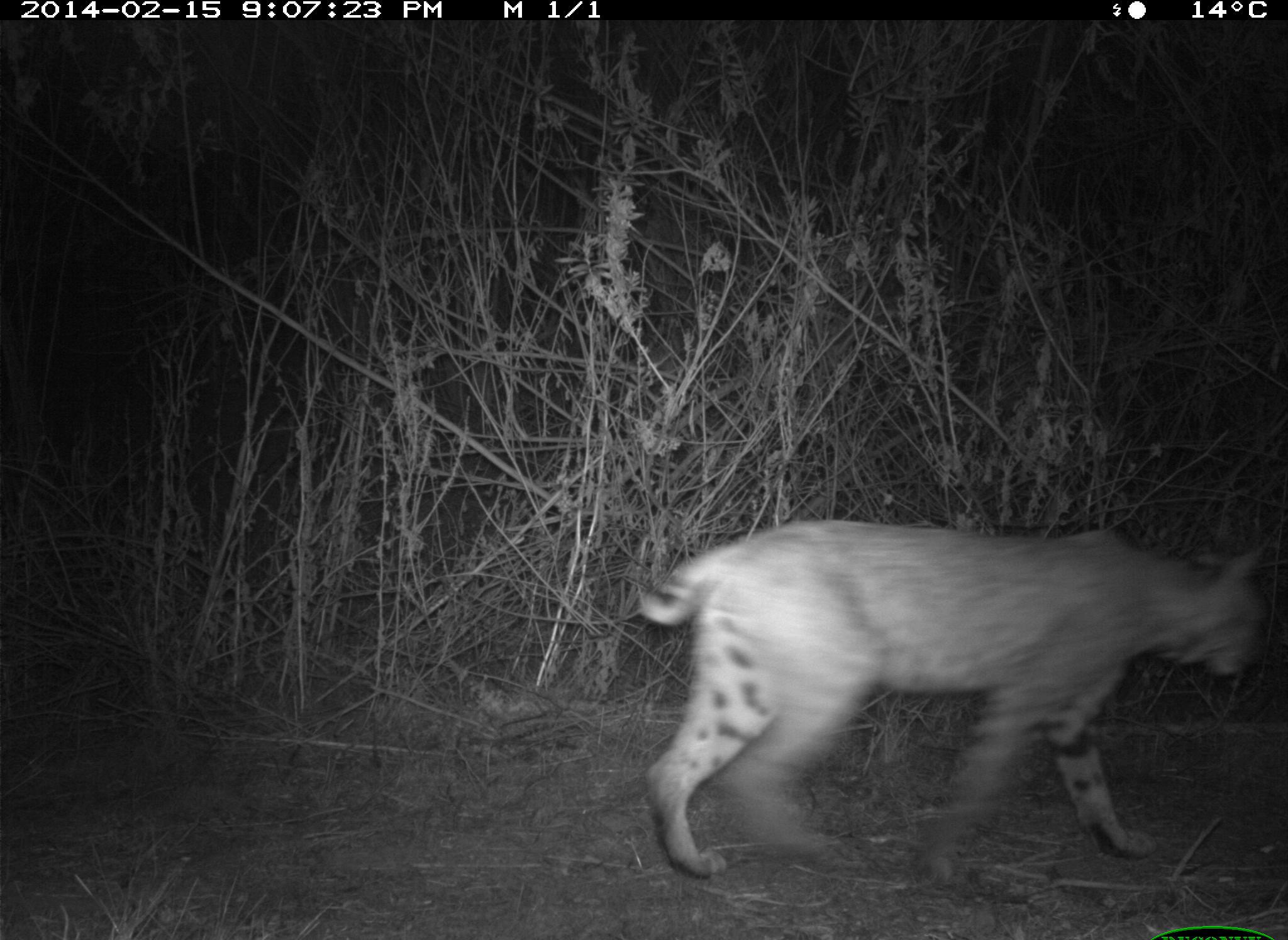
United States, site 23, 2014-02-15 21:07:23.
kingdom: Animalia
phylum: Chordata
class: Mammalia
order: Carnivora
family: Felidae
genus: Lynx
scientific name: Lynx rufus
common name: bobcat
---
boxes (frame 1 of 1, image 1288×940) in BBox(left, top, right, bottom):
bobcat: BBox(637, 520, 1271, 893)